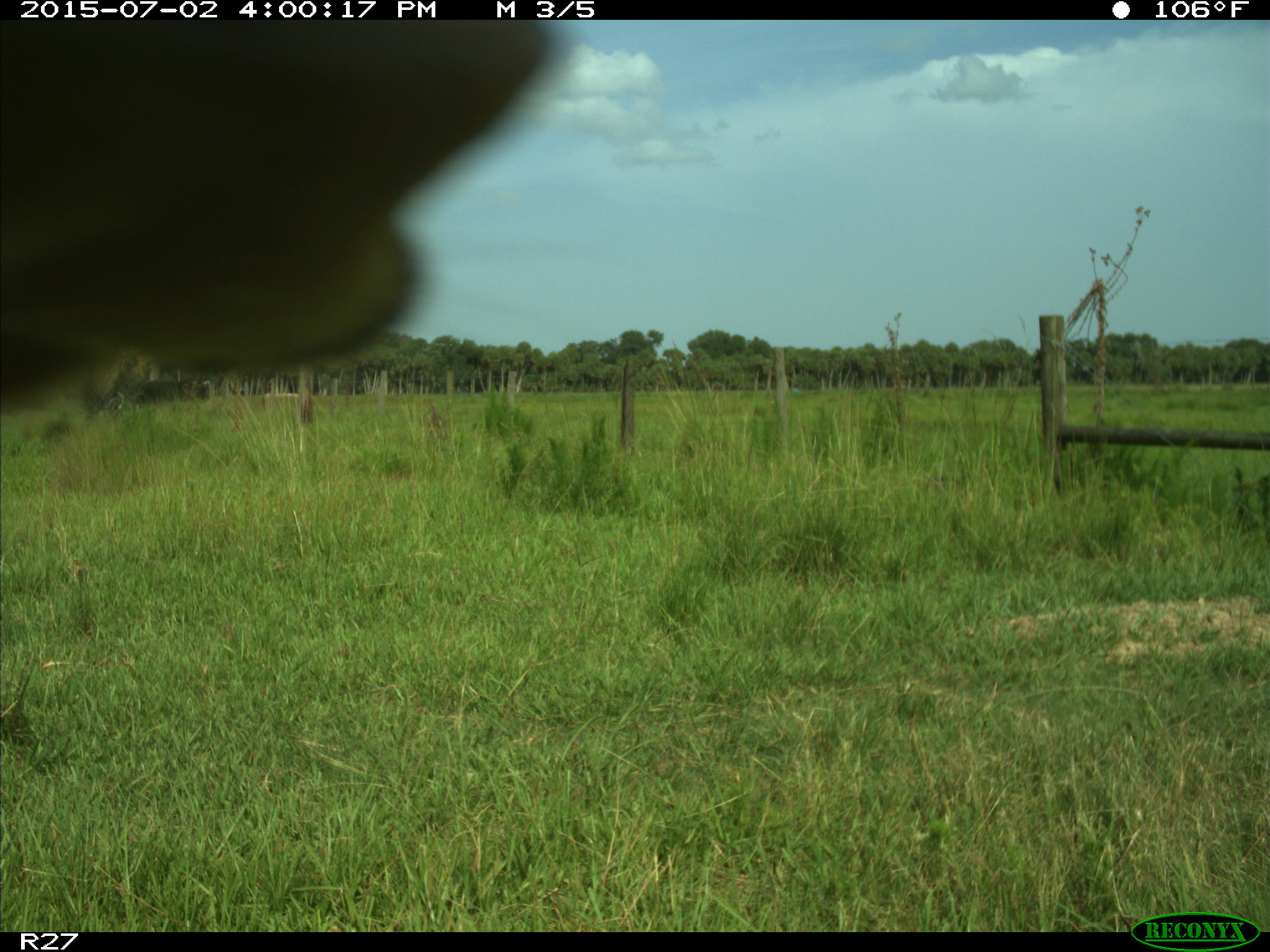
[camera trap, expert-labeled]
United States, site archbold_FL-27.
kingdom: Animalia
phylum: Chordata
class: Mammalia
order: Artiodactyla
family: Bovidae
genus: Bos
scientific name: Bos taurus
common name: domestic cow